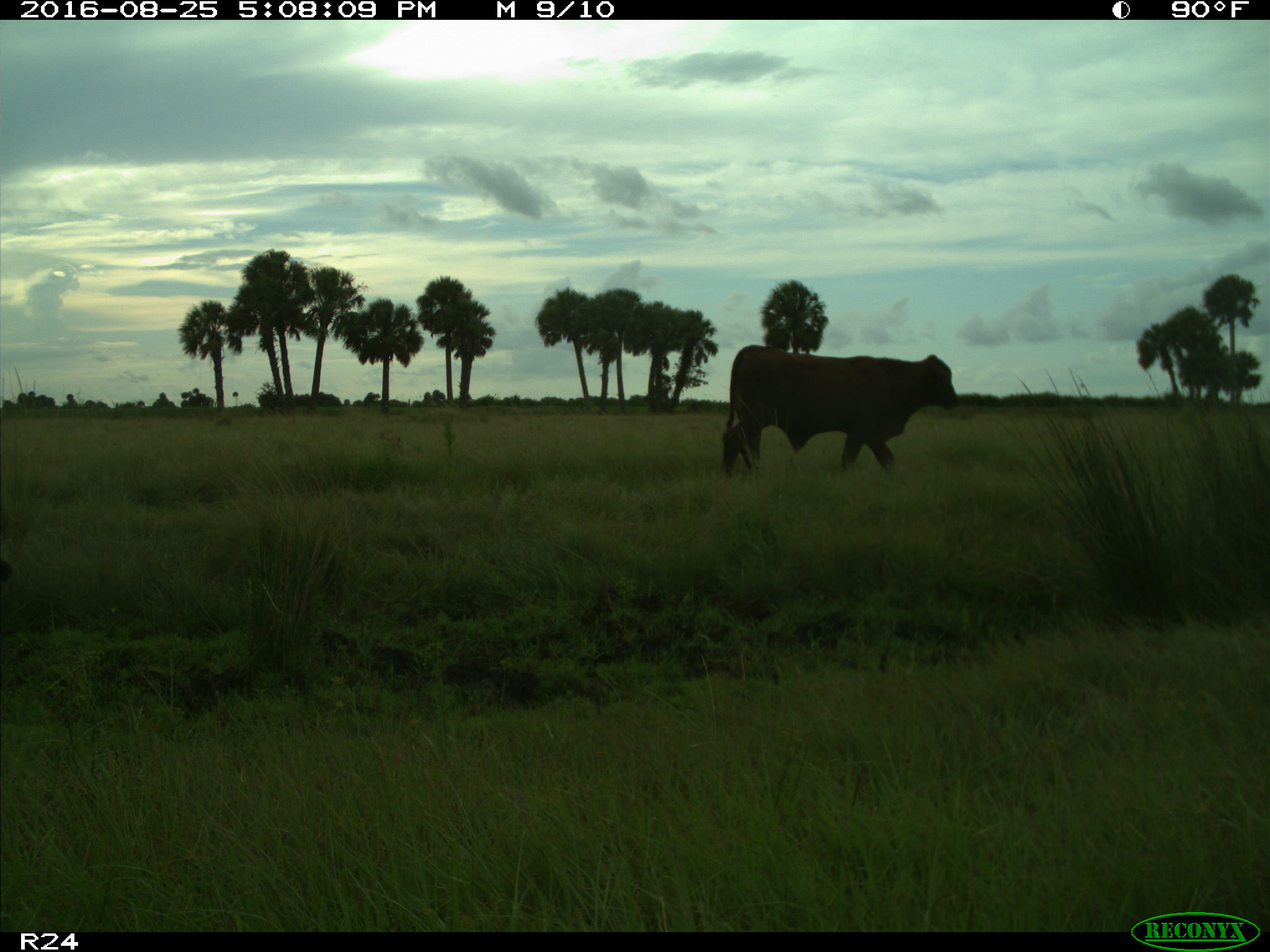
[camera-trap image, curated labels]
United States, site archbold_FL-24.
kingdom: Animalia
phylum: Chordata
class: Mammalia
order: Artiodactyla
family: Bovidae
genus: Bos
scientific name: Bos taurus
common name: domestic cow